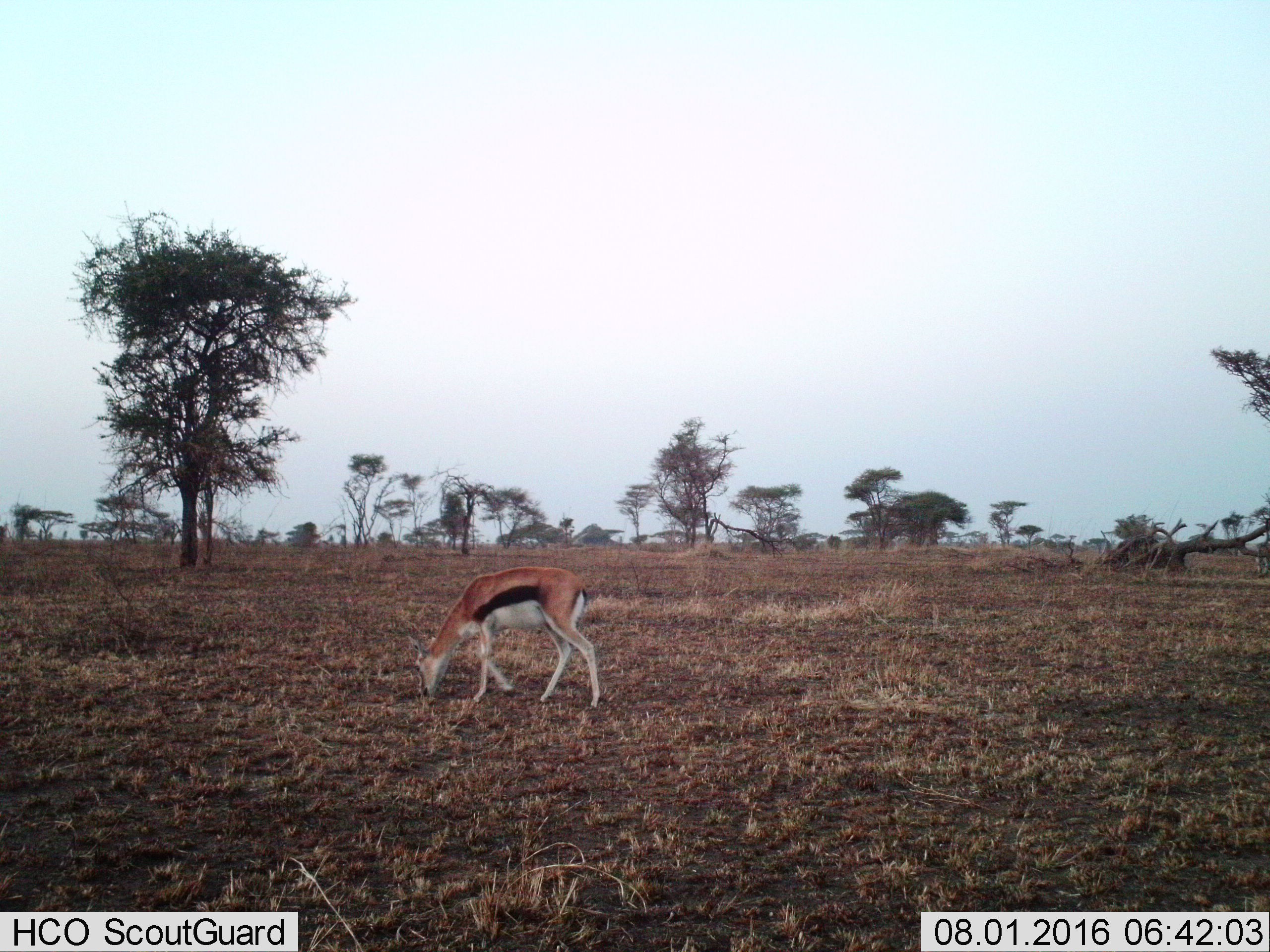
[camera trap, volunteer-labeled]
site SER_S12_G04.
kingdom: Animalia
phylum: Chordata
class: Mammalia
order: Artiodactyla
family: Bovidae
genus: Eudorcas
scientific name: Eudorcas thomsonii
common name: thomson's gazelle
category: gazellethomsons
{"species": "gazellethomsons (thomson's gazelle) (Eudorcas thomsonii)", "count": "1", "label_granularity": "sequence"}